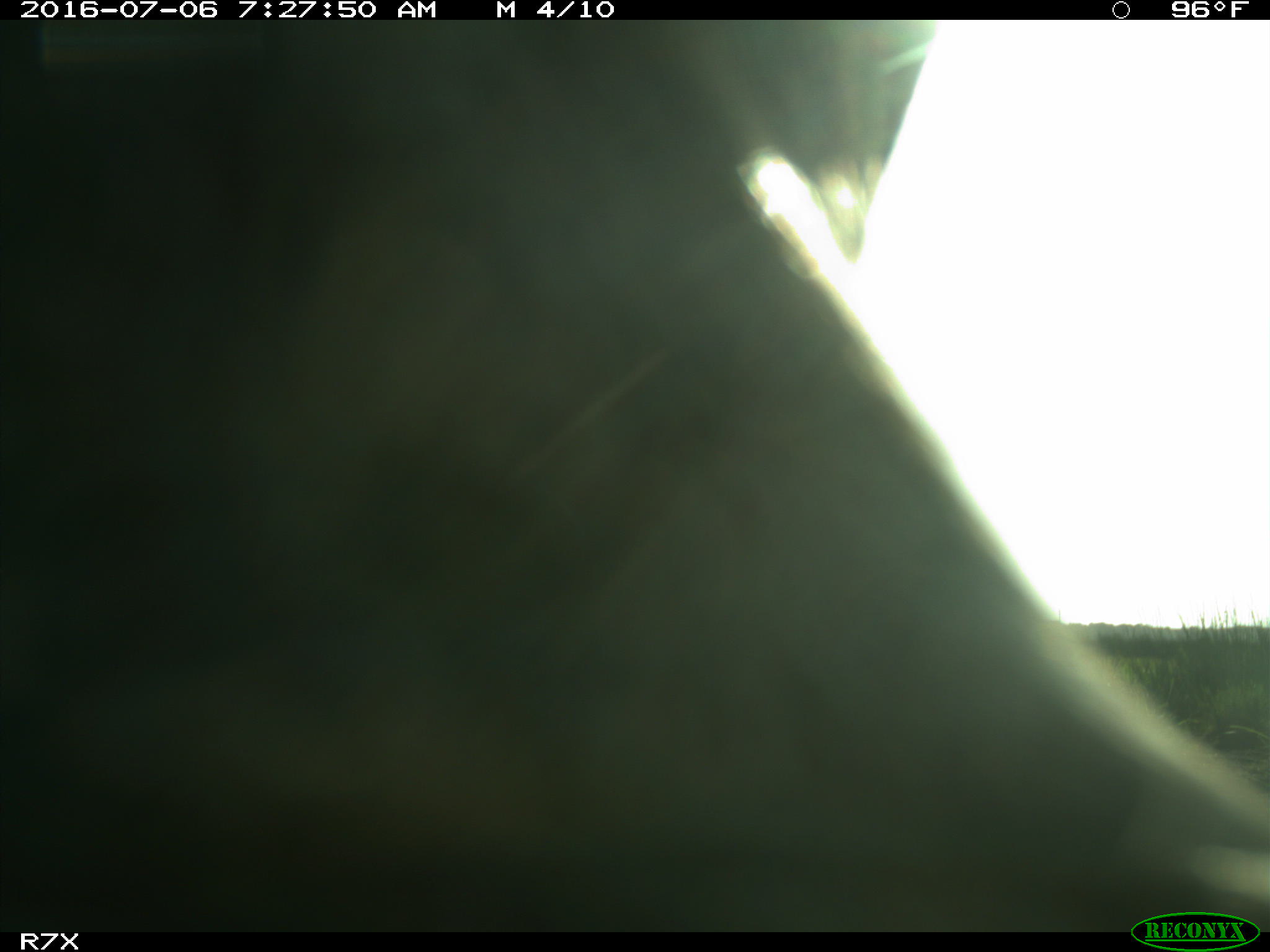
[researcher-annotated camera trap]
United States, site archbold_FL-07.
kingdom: Animalia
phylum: Chordata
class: Mammalia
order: Artiodactyla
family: Bovidae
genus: Bos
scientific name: Bos taurus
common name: domestic cow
Bos taurus (domestic cow).